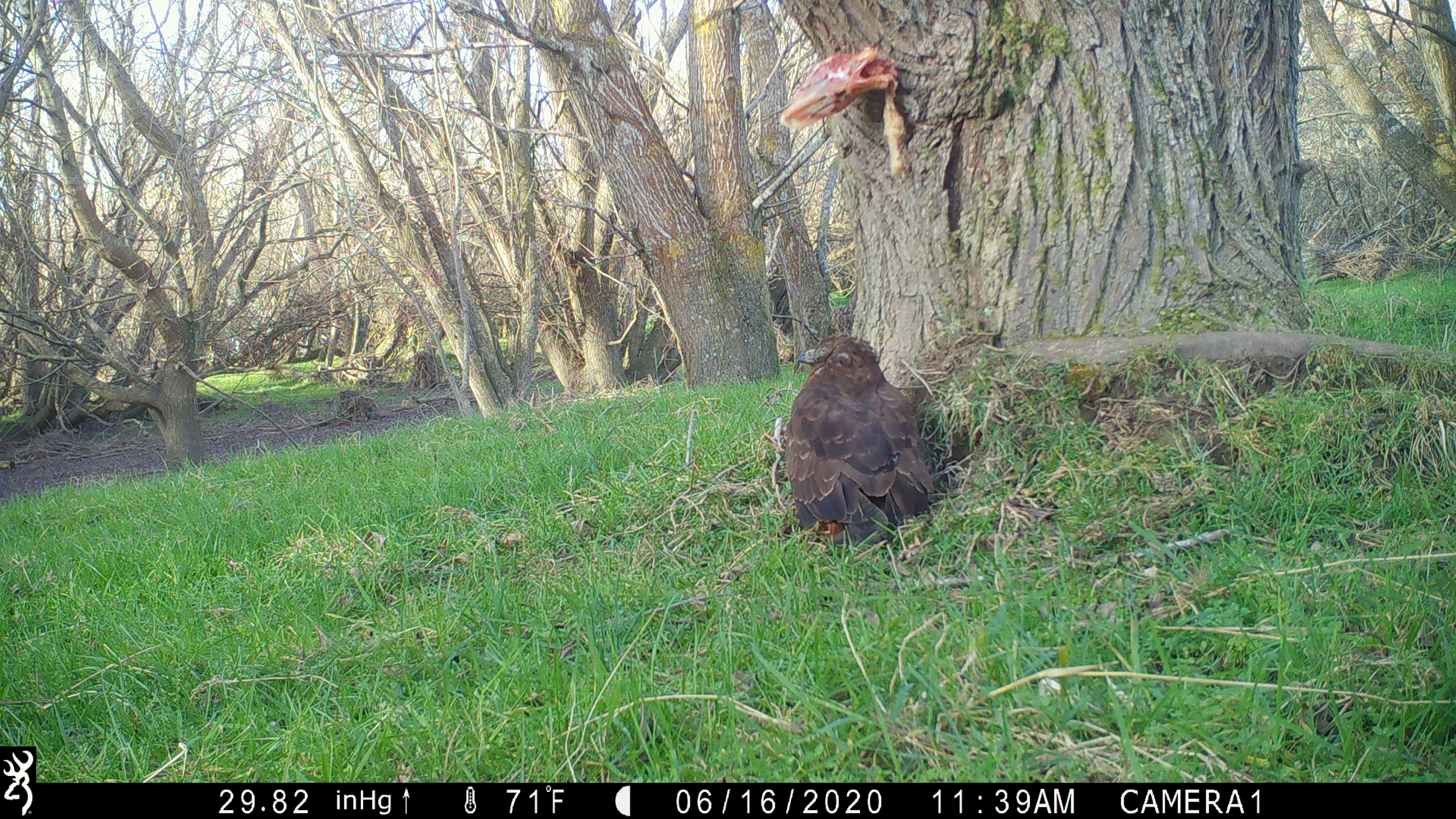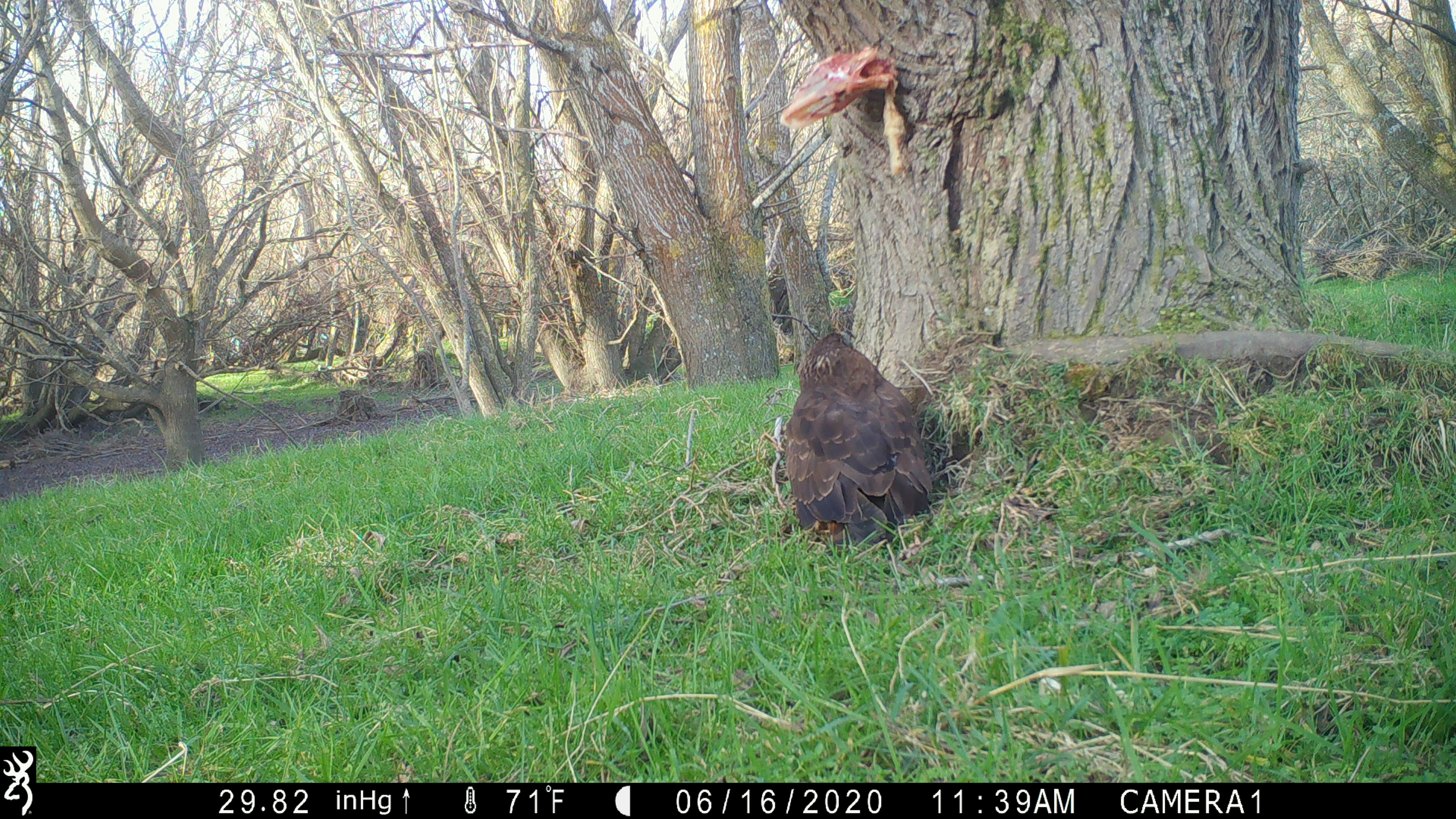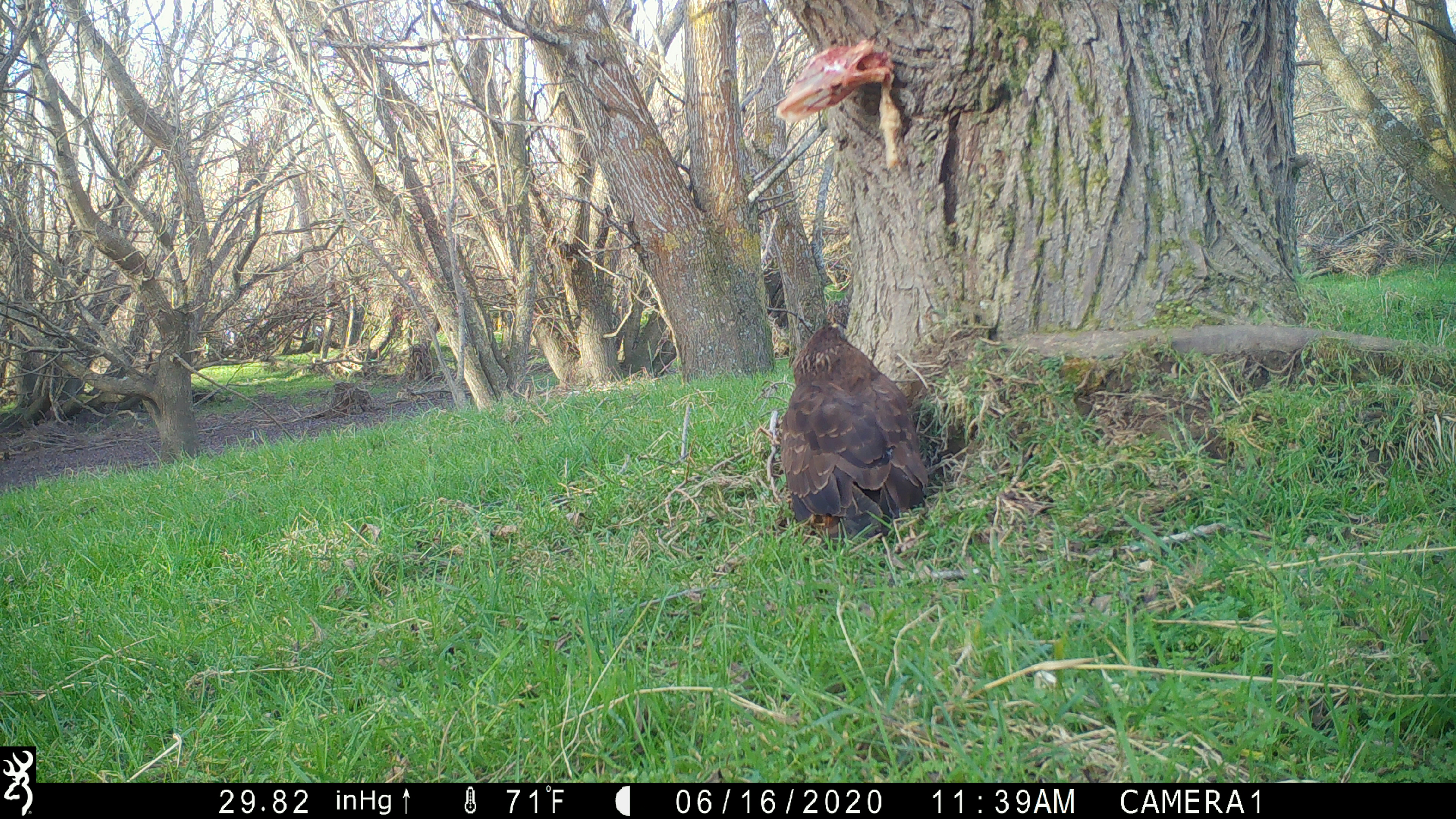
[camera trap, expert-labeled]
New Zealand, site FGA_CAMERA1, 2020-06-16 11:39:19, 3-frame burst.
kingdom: Animalia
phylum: Chordata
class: Aves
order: Accipitriformes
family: Accipitridae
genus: Circus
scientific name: Circus approximans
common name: swamp harrier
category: harrier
Harrier (swamp harrier) (Circus approximans).